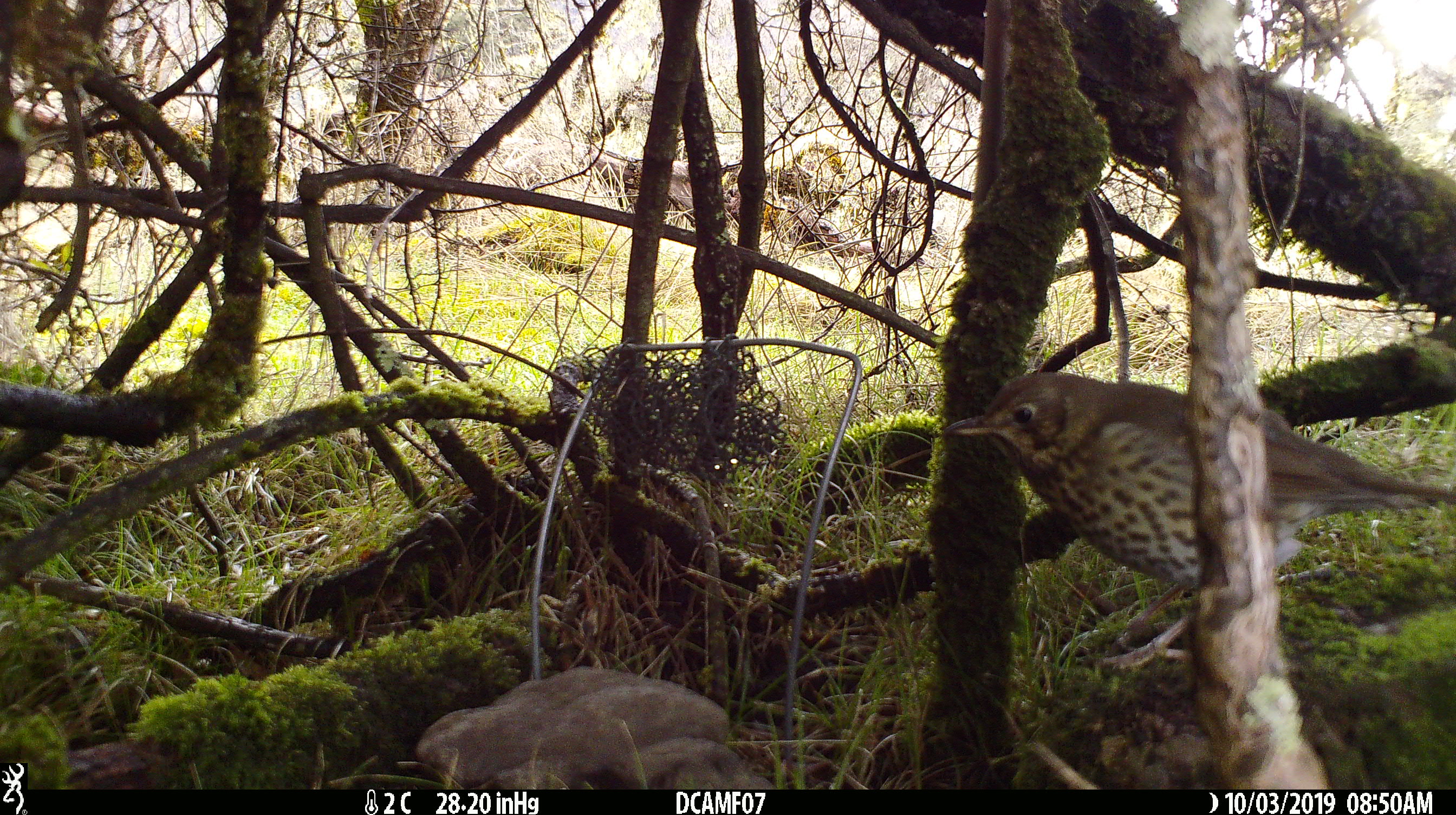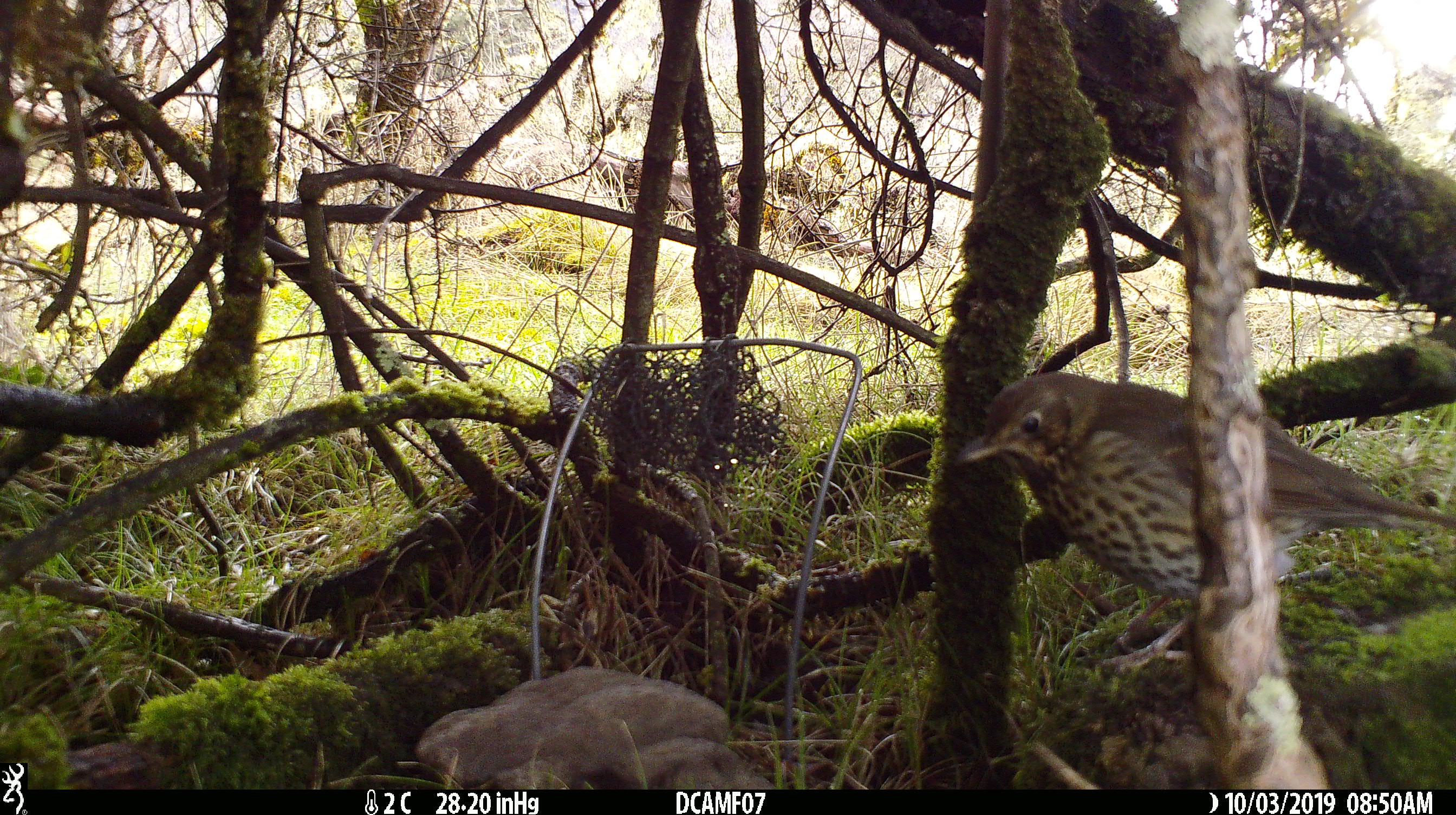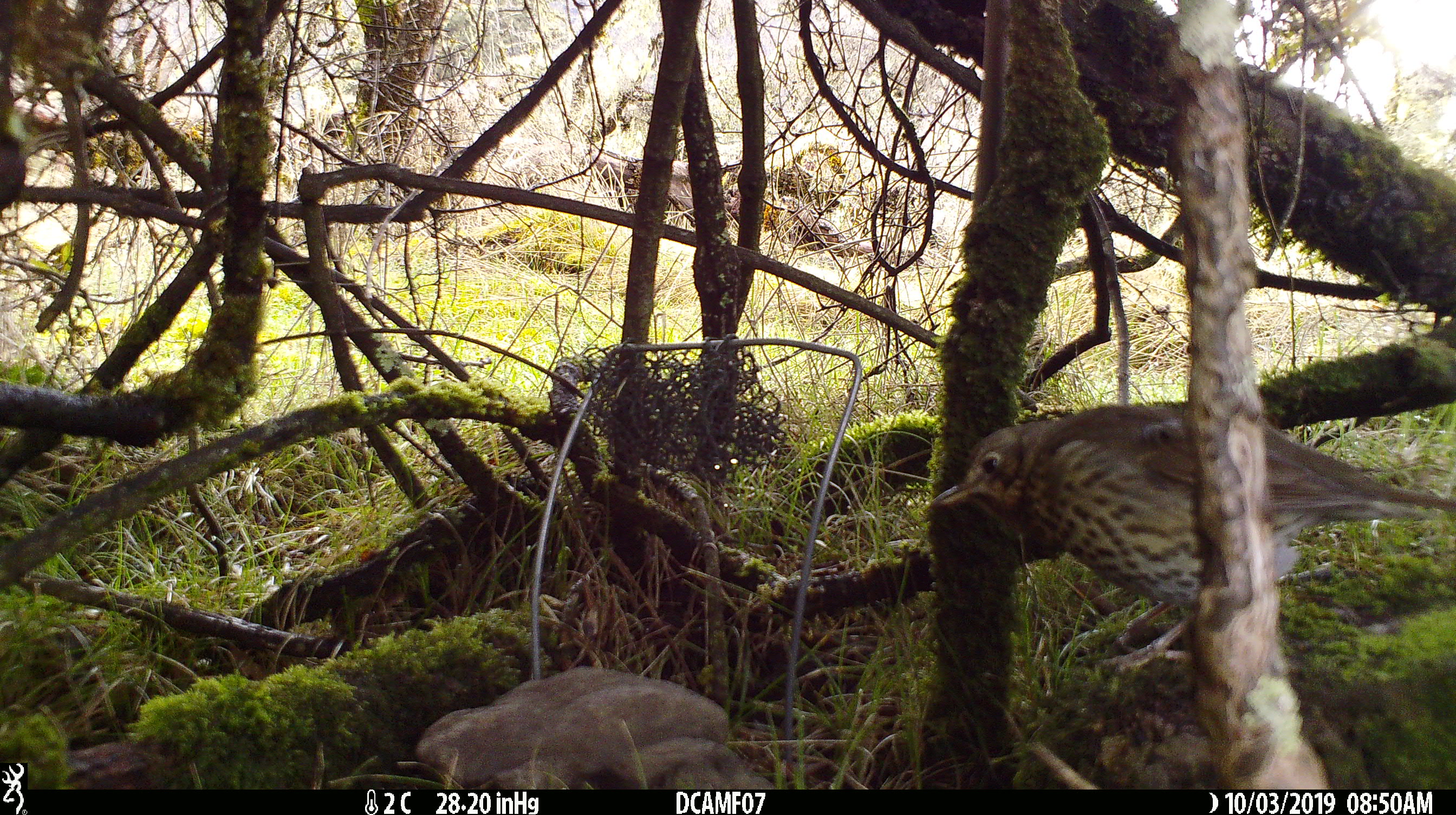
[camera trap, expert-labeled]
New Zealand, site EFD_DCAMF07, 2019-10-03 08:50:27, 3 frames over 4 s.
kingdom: Animalia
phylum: Chordata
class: Aves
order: Passeriformes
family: Turdidae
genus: Turdus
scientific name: Turdus philomelos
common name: song thrush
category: thrush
Thrush (song thrush) (Turdus philomelos).